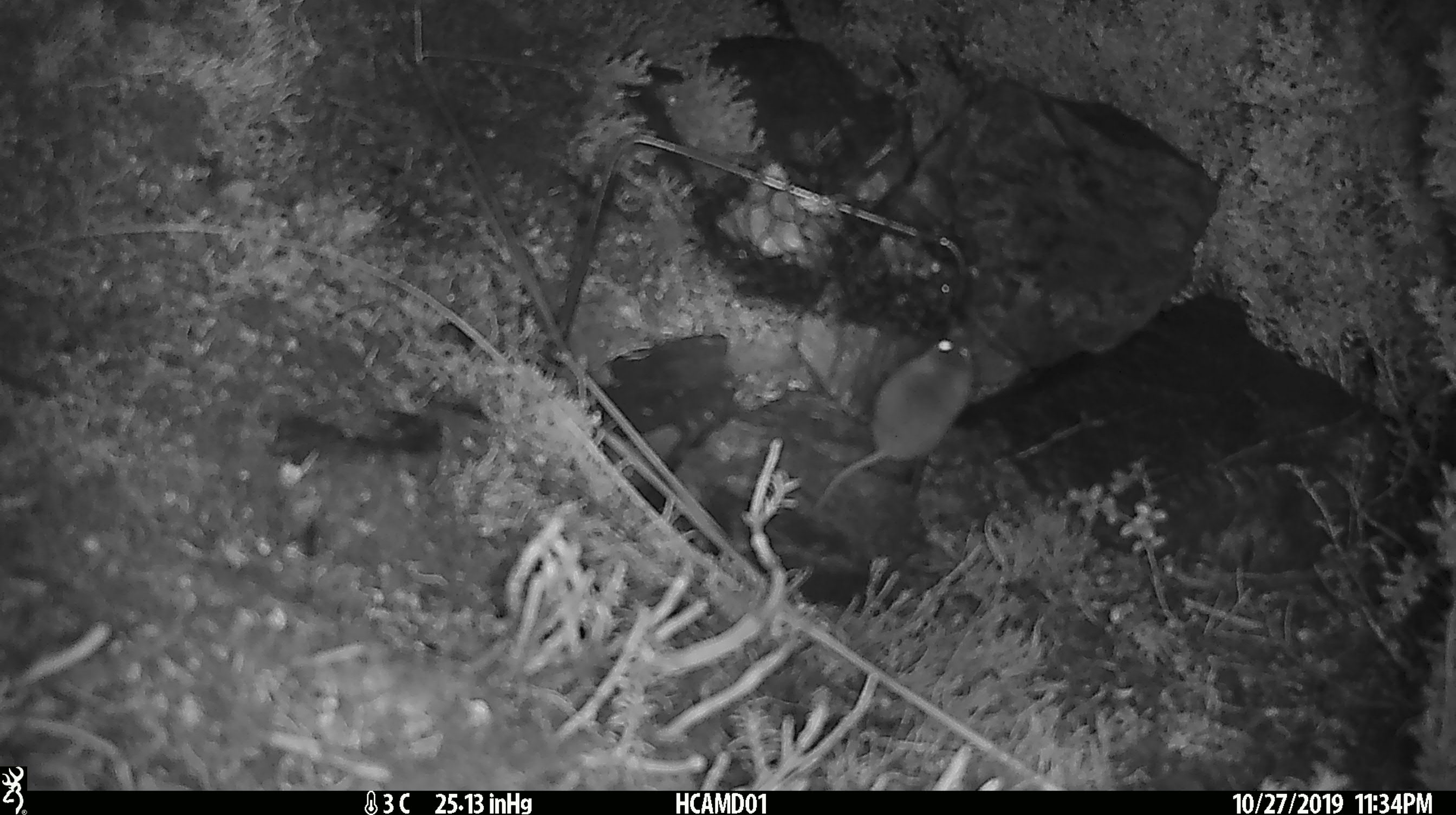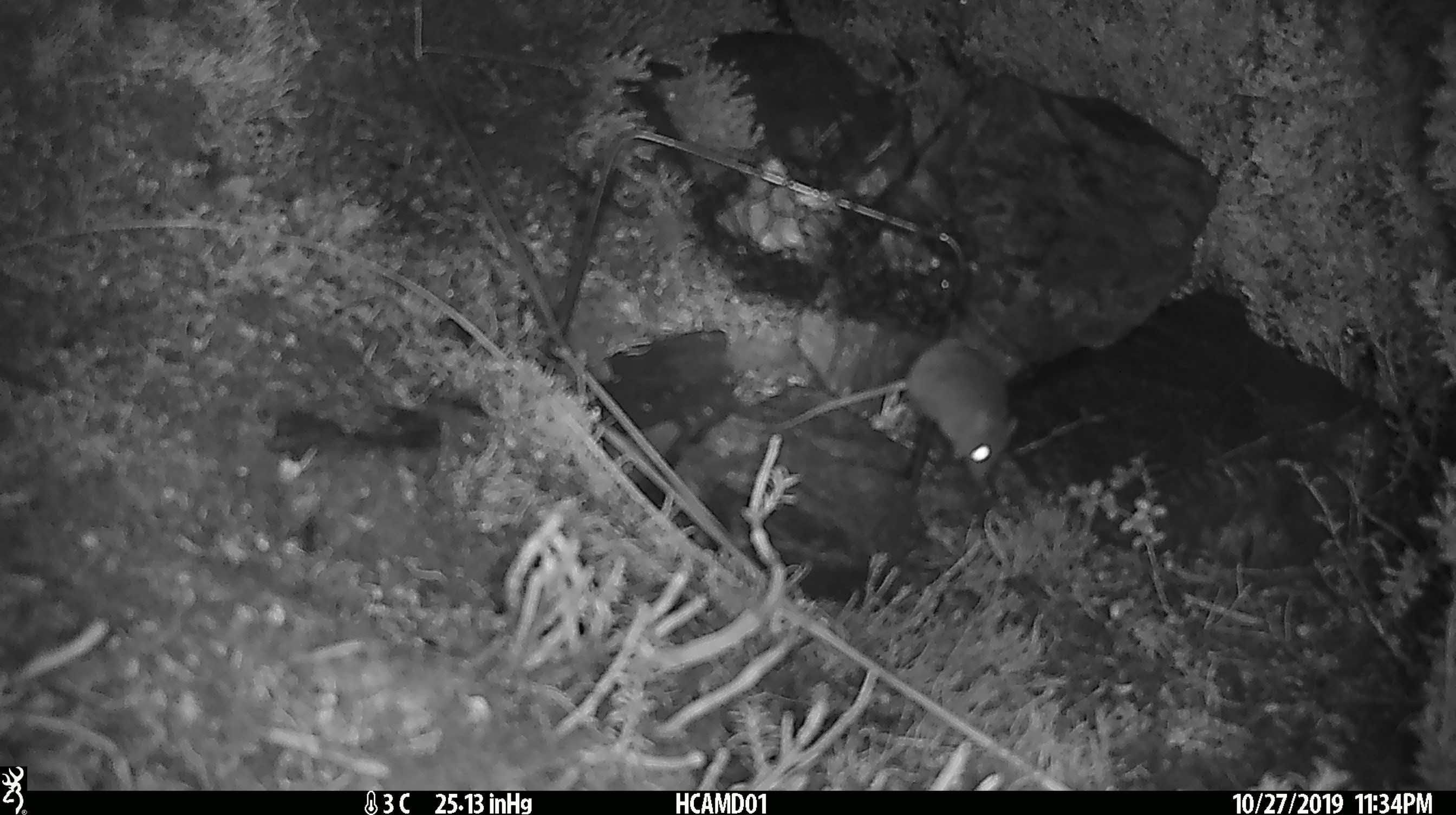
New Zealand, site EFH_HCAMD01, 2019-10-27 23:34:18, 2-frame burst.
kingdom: Animalia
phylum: Chordata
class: Mammalia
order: Rodentia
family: Muridae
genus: Mus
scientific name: Mus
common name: mouse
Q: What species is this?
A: Mouse (Mus).